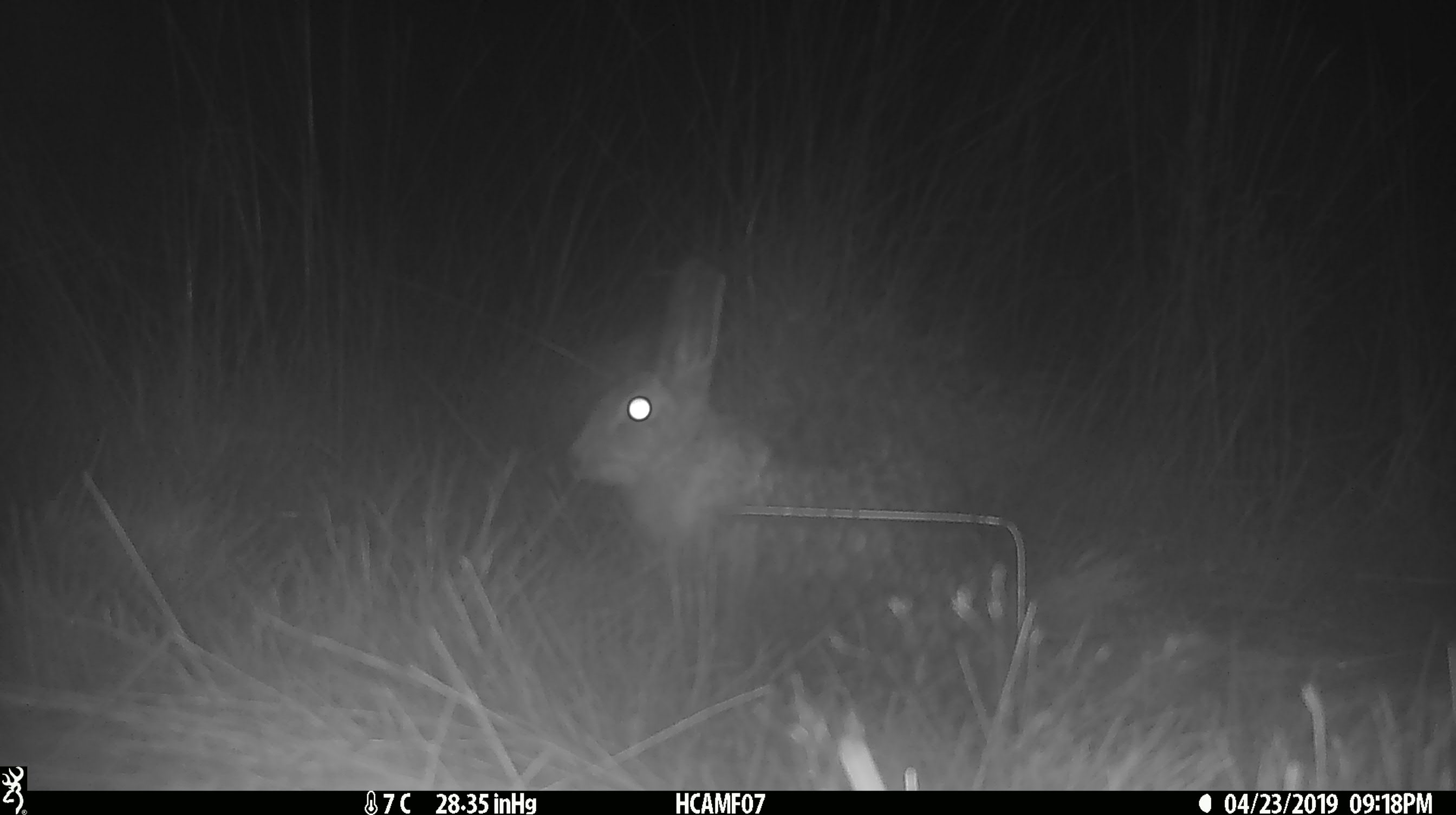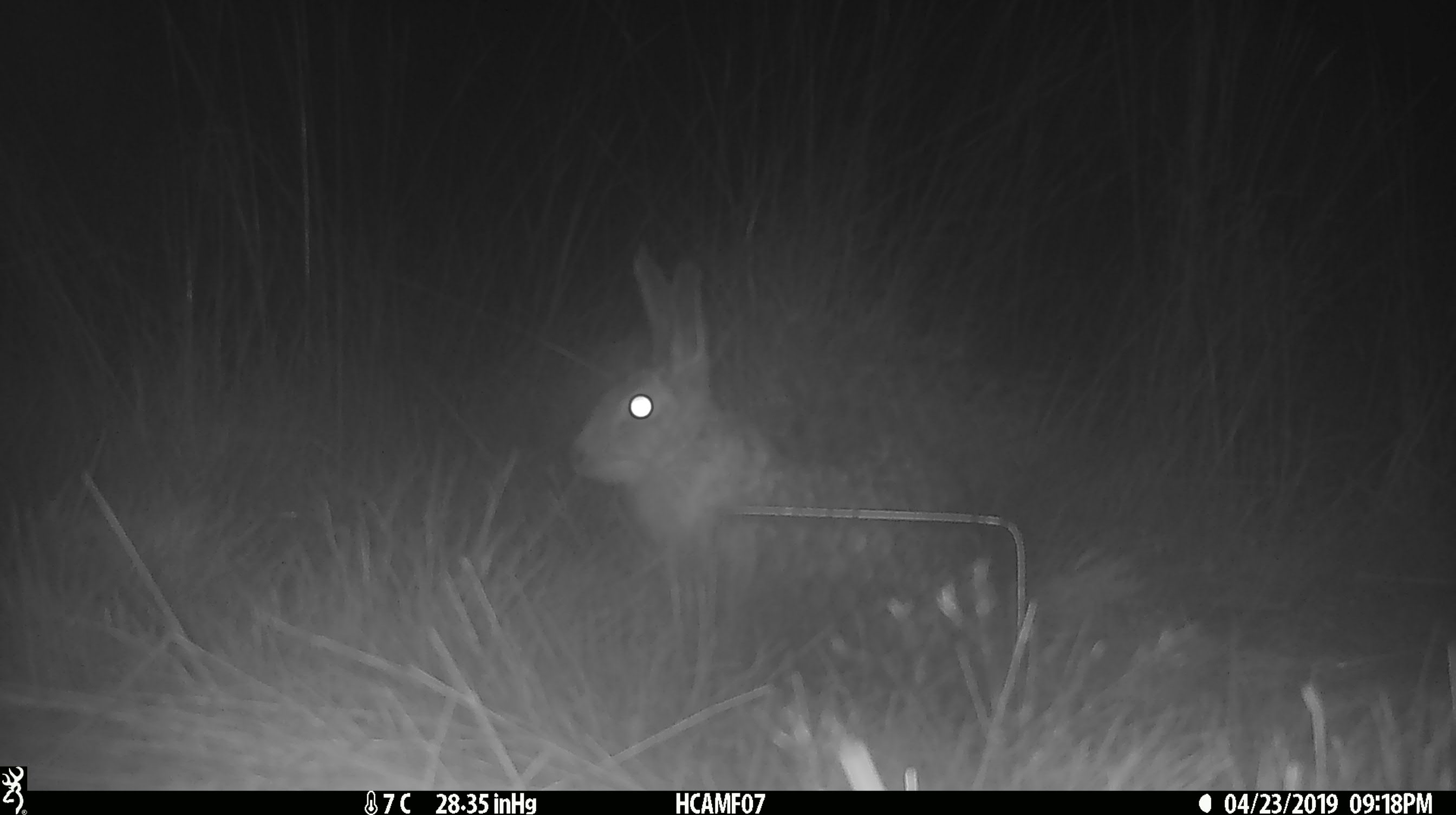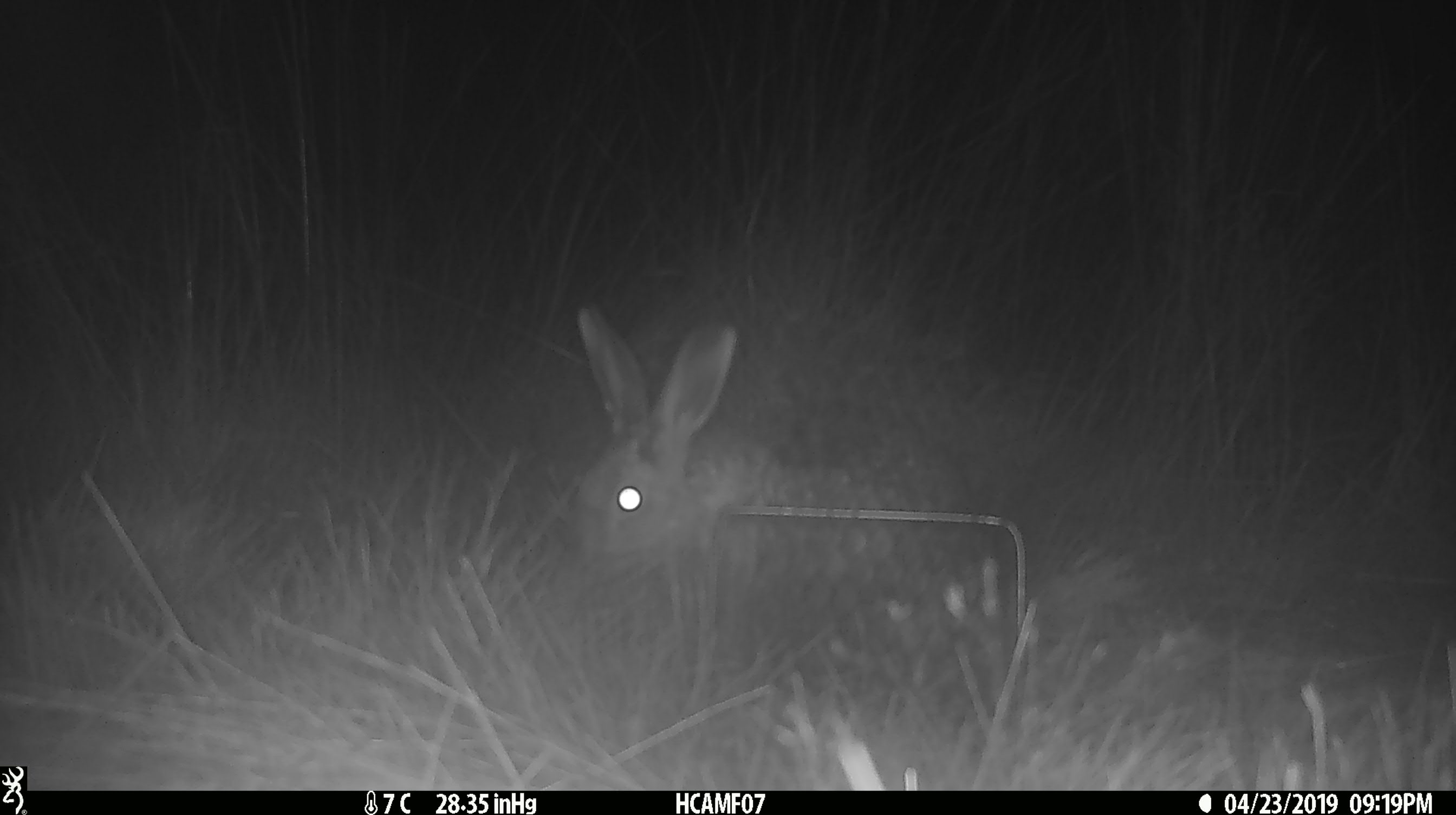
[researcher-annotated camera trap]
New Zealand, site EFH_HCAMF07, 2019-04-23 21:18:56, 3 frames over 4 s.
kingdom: Animalia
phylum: Chordata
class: Mammalia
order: Lagomorpha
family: Leporidae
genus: Lepus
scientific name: Lepus europaeus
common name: brown hare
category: hare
Hare (brown hare) (Lepus europaeus).